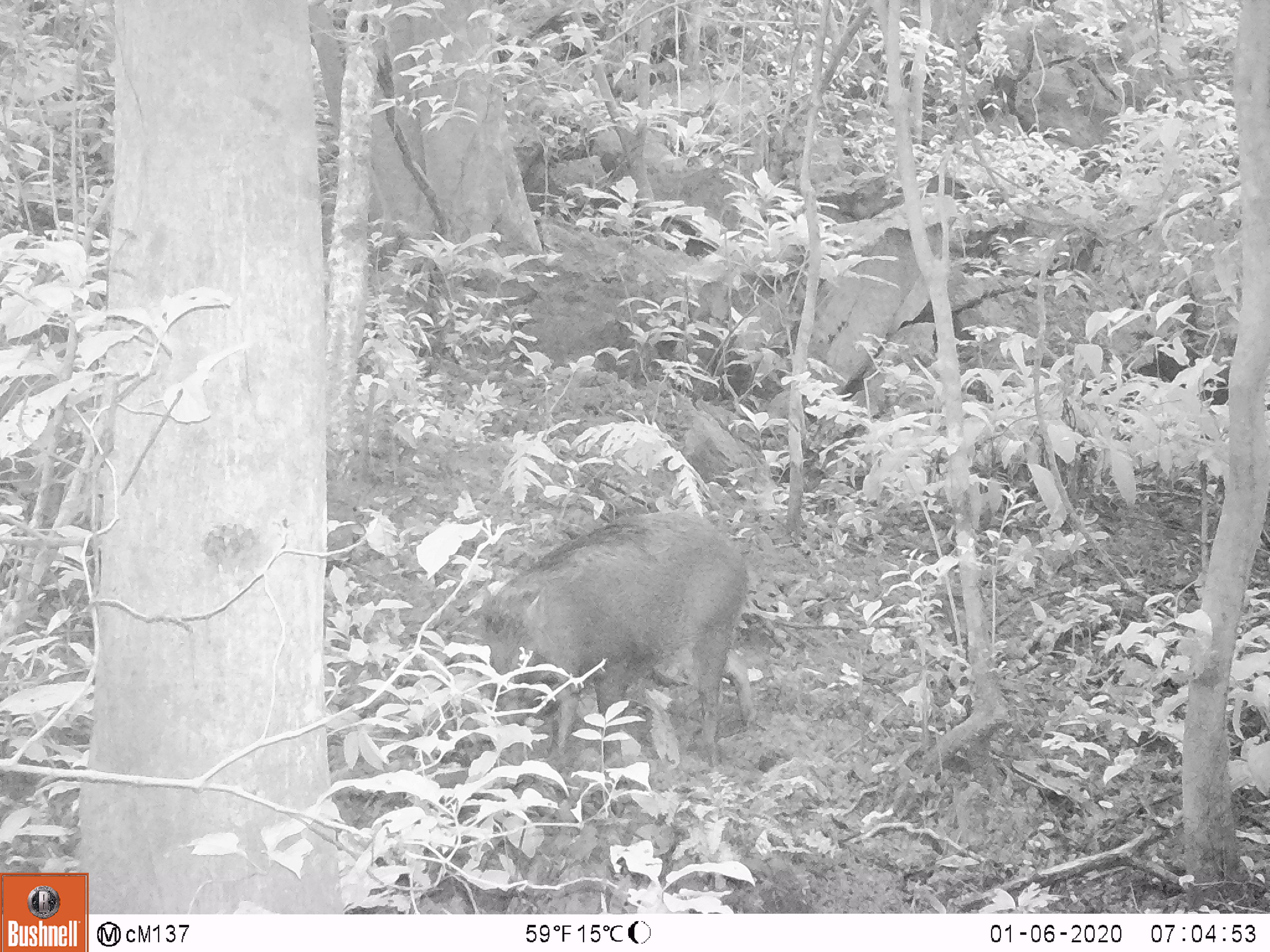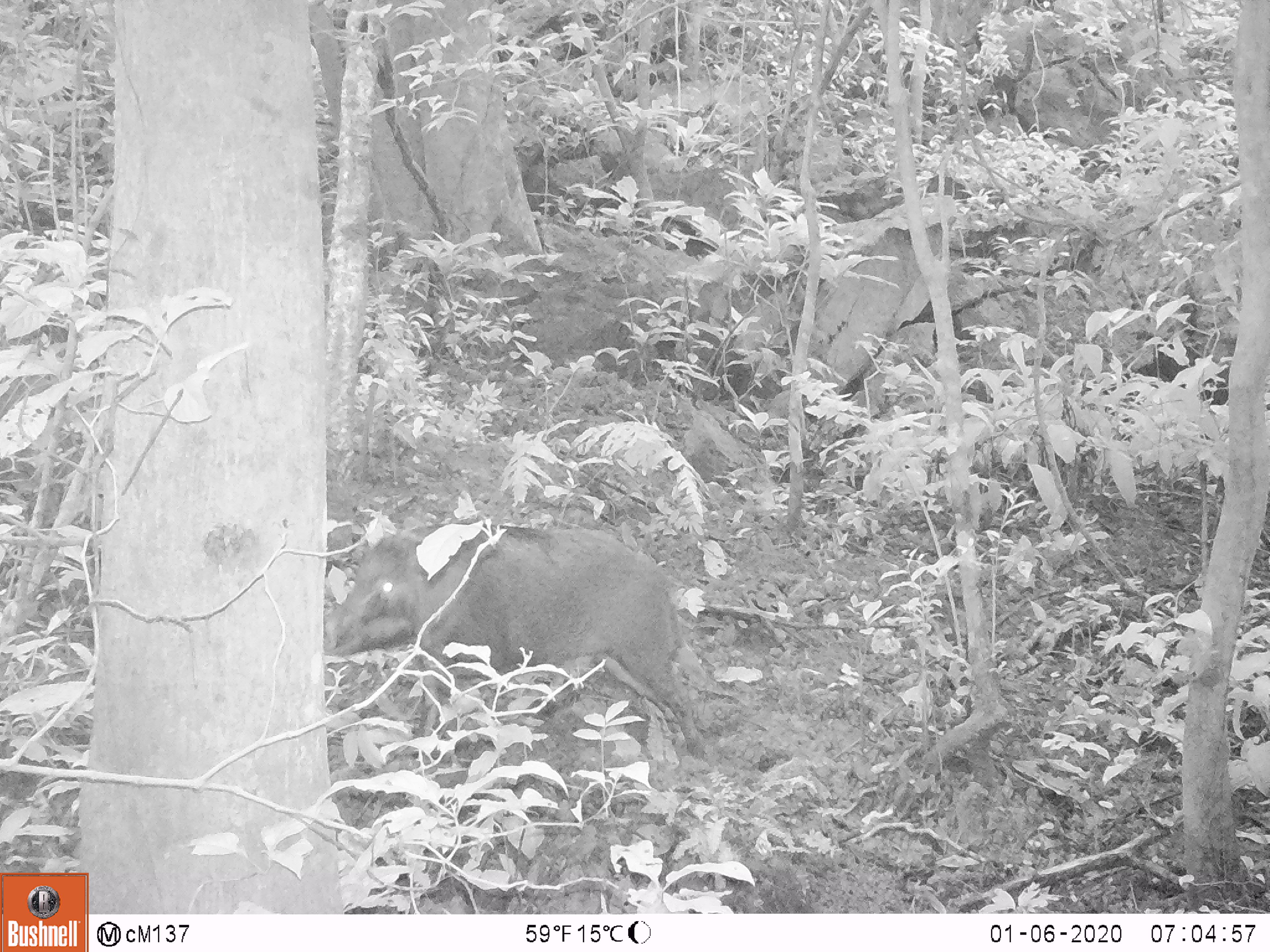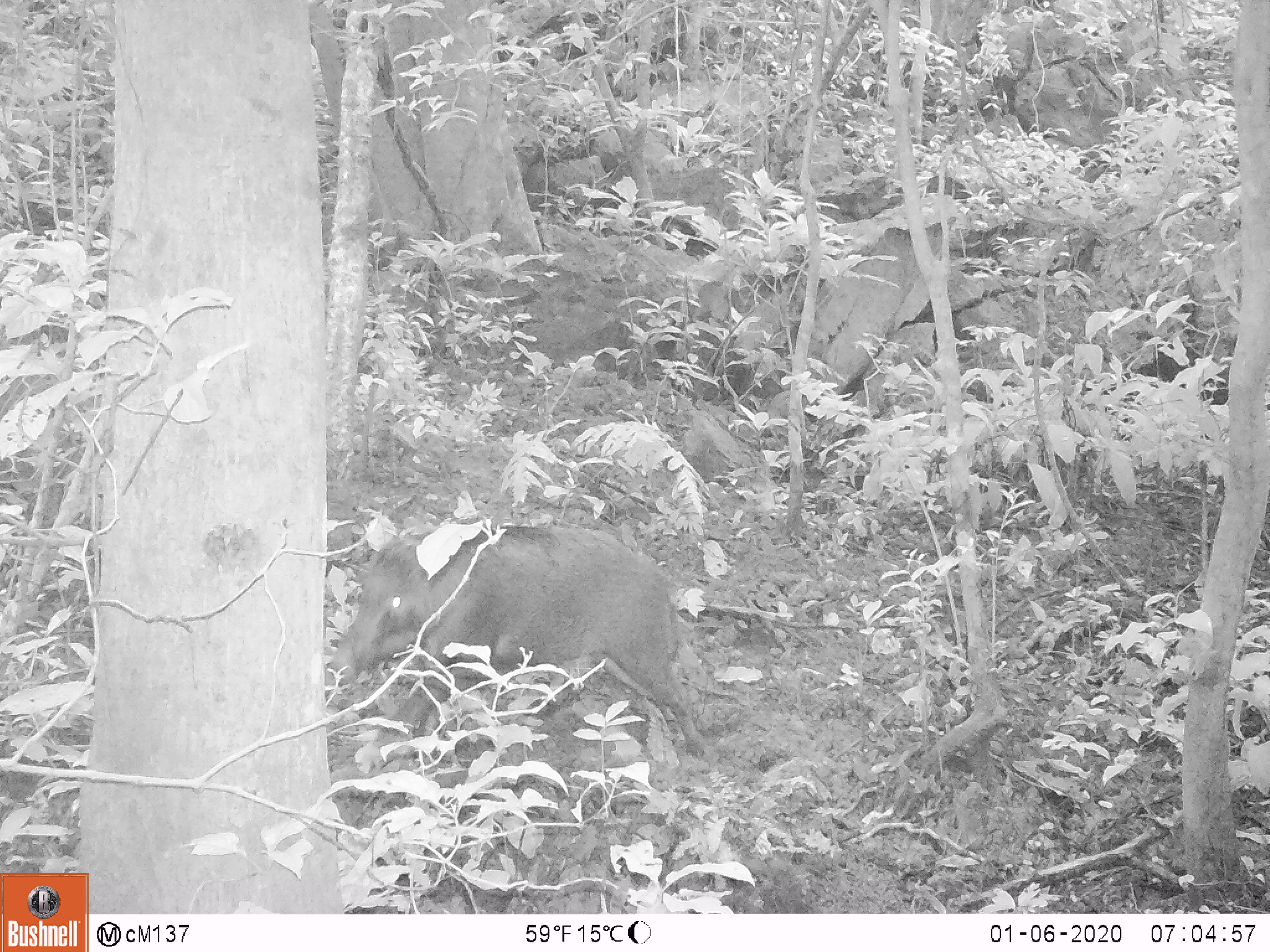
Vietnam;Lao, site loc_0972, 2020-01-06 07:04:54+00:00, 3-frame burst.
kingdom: Animalia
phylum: Chordata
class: Mammalia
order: Artiodactyla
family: Suidae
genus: Sus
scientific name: Sus scrofa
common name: eurasian wild pig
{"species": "eurasian wild pig (Sus scrofa)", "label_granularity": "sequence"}